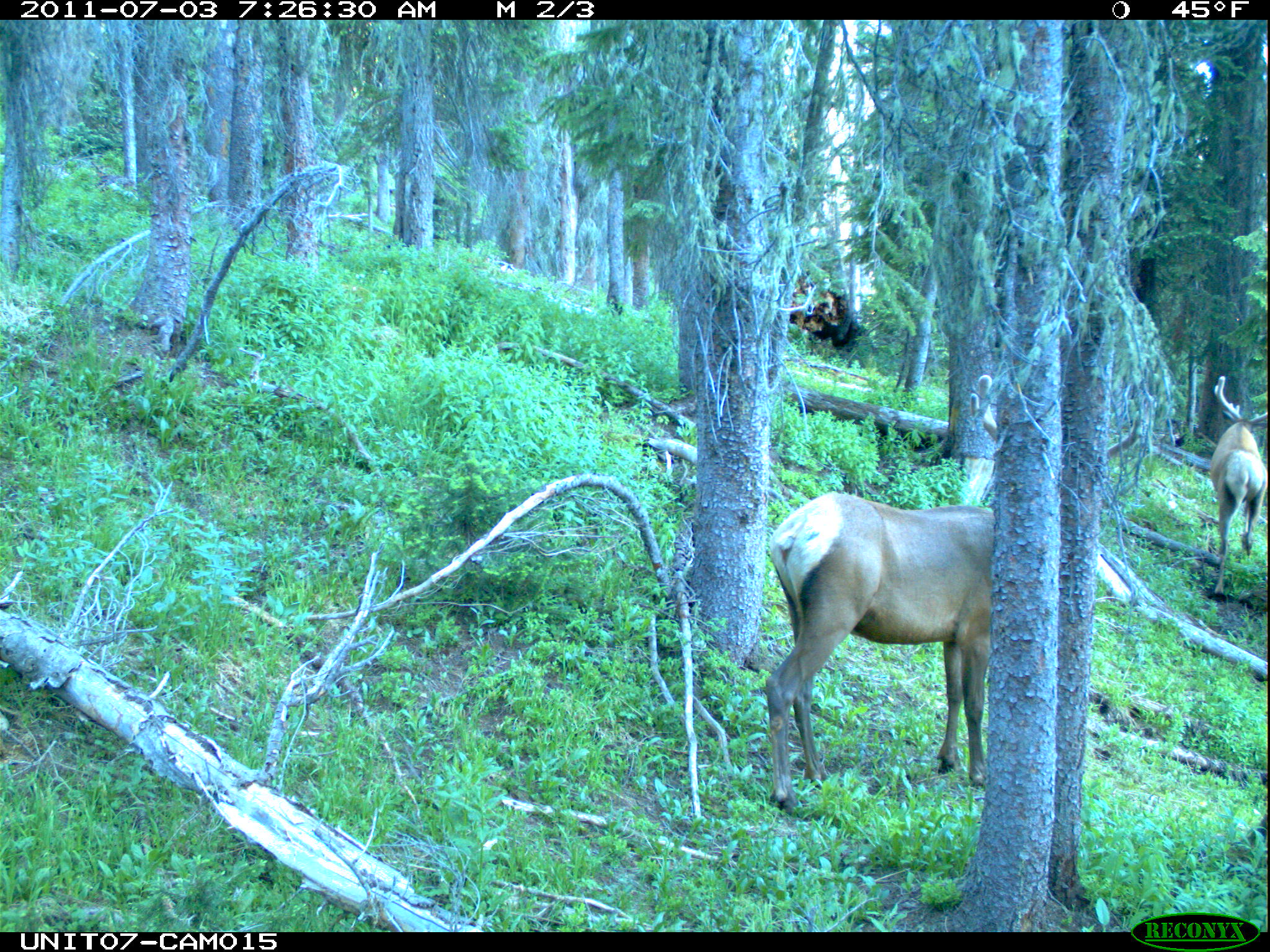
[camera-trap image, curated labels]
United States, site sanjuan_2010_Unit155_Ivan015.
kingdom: Animalia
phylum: Chordata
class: Mammalia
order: Artiodactyla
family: Cervidae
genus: Cervus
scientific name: Cervus elaphus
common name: red deer